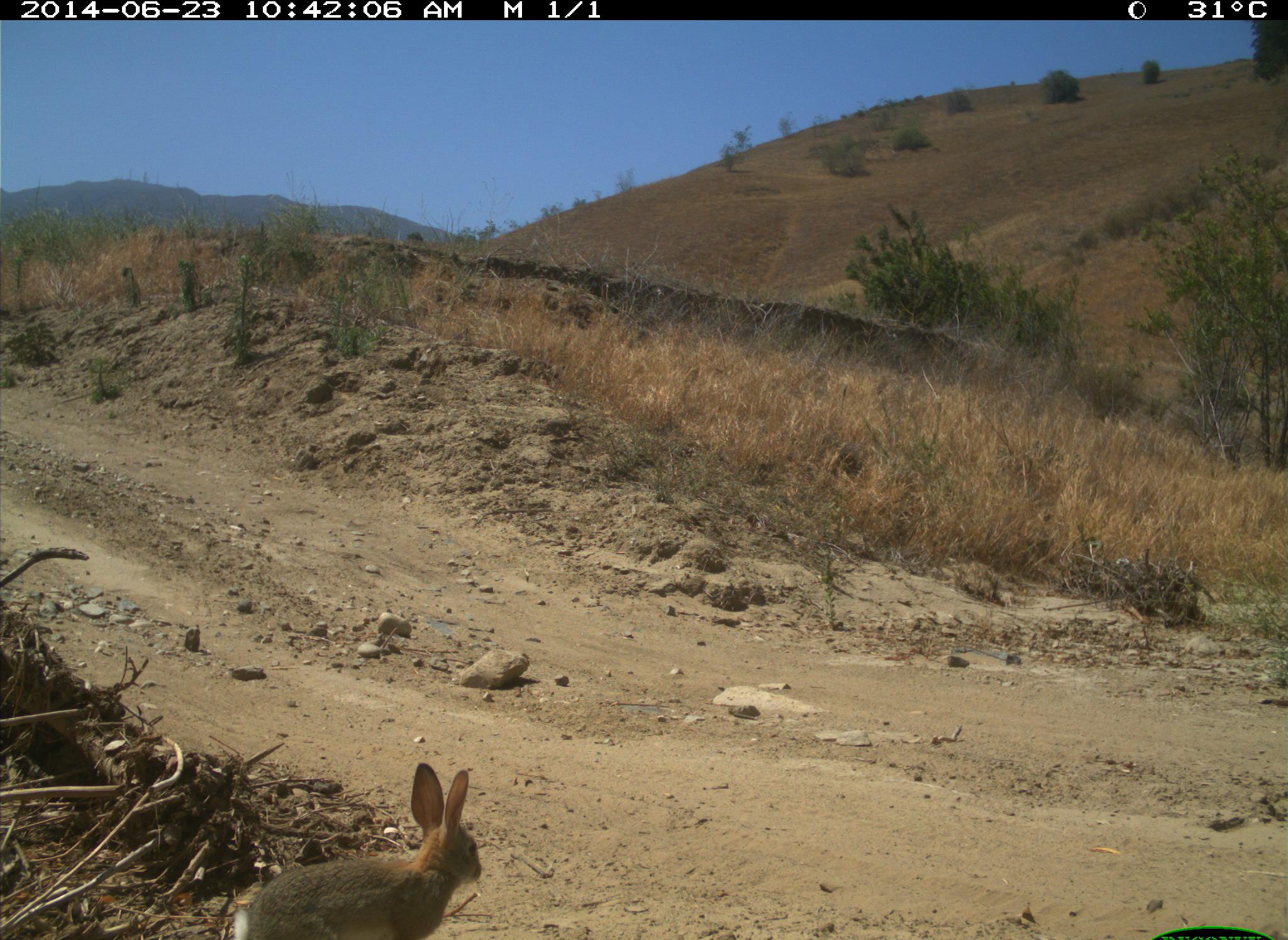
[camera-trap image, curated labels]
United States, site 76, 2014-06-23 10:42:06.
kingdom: Animalia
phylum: Chordata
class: Mammalia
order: Lagomorpha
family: Leporidae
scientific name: Leporidae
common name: rabbits and hares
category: rabbit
Rabbit (rabbits and hares) (Leporidae).